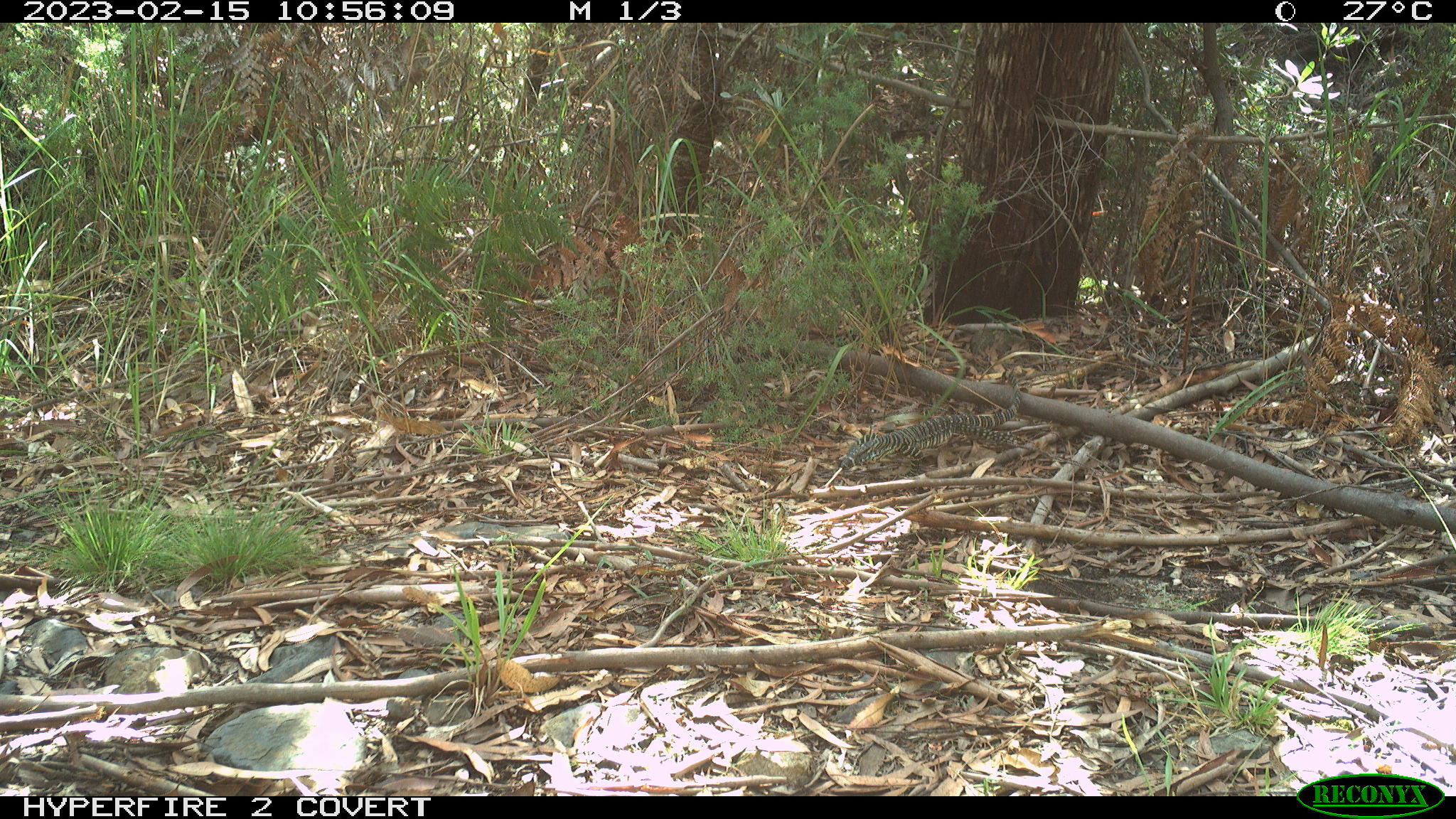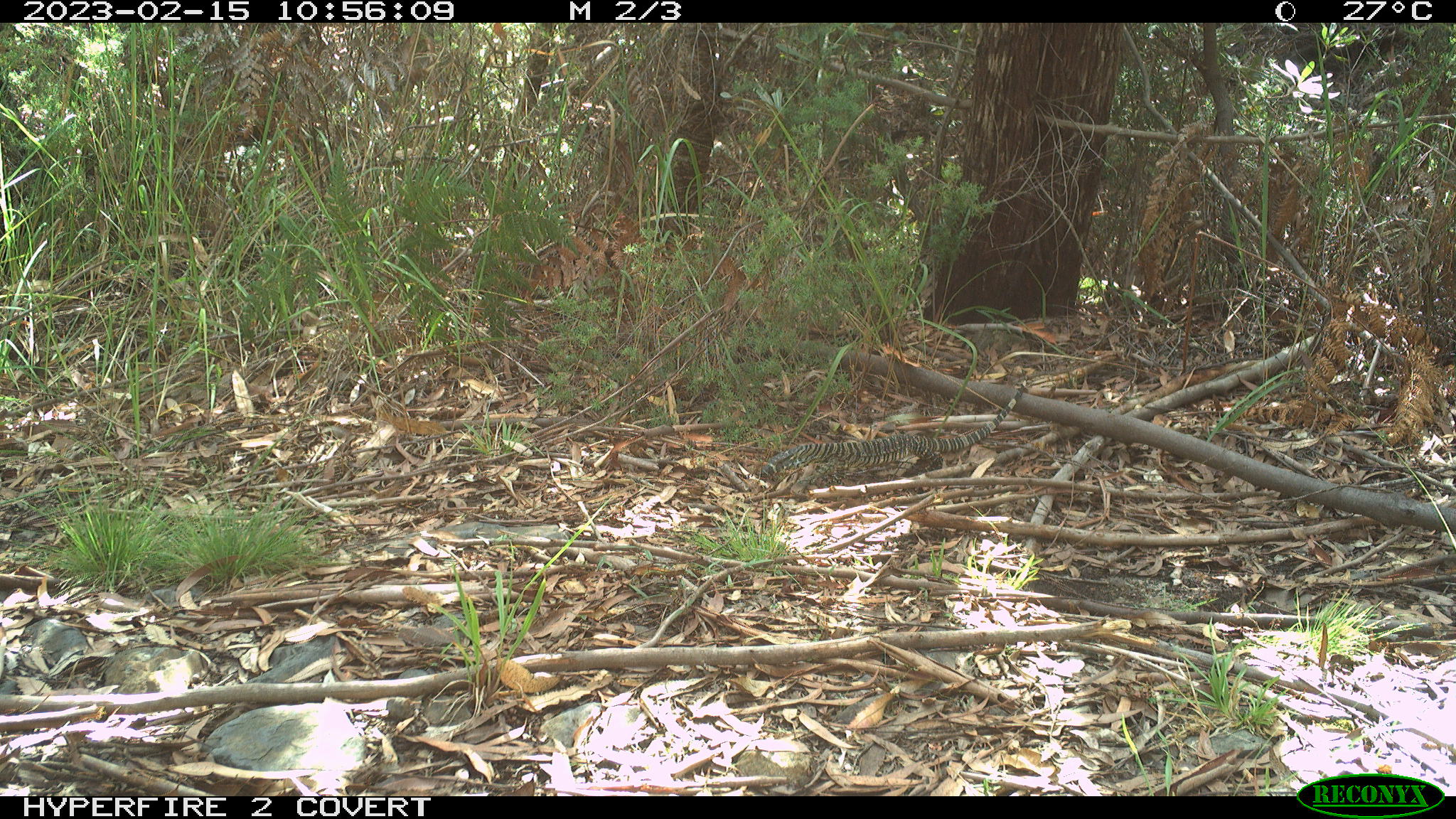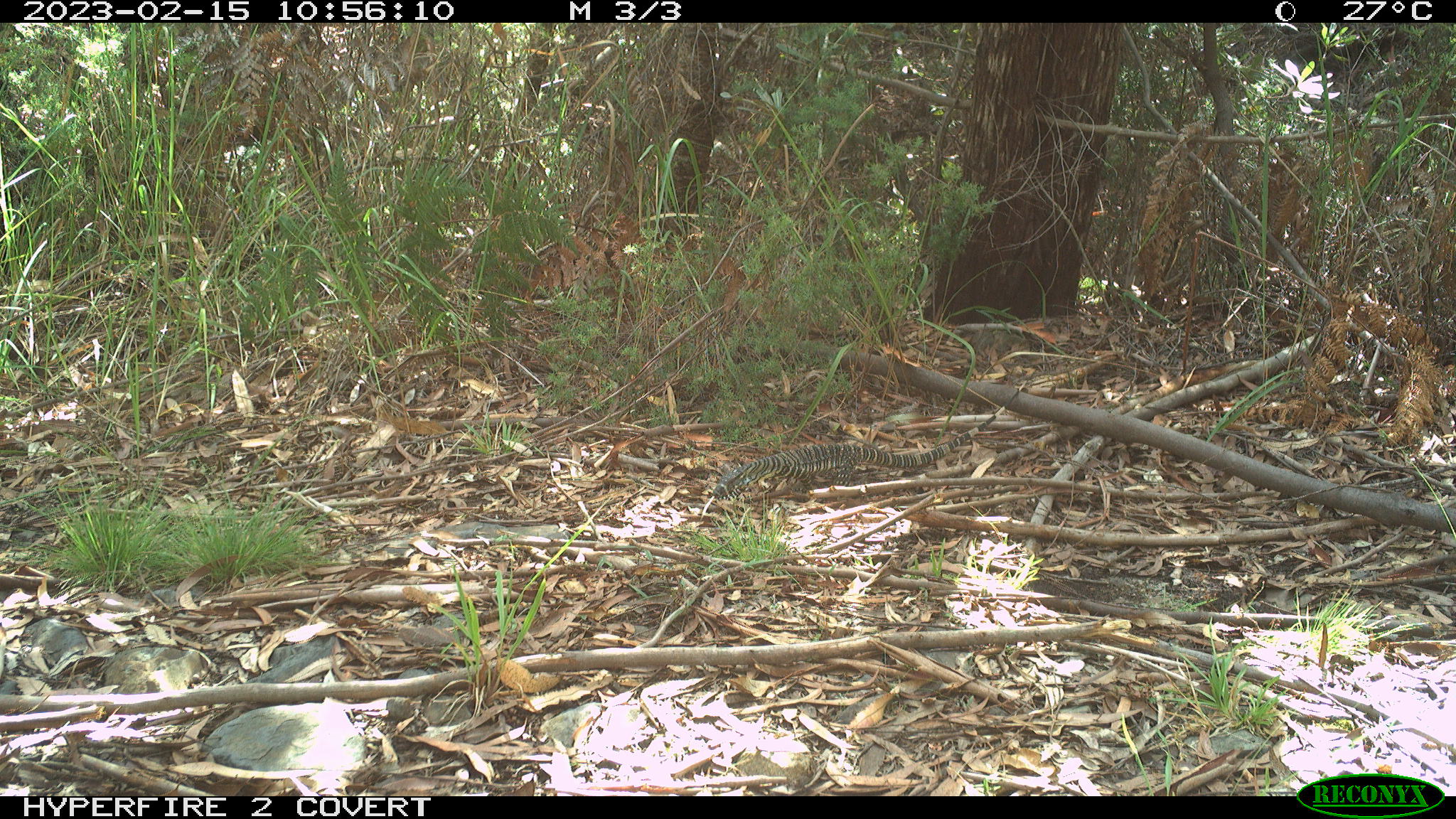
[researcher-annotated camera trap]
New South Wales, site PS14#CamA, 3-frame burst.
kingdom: Animalia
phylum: Chordata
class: Reptilia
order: Squamata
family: Varanidae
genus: Varanus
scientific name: Varanus varius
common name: lace monitor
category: goanna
Goanna (lace monitor) (Varanus varius).